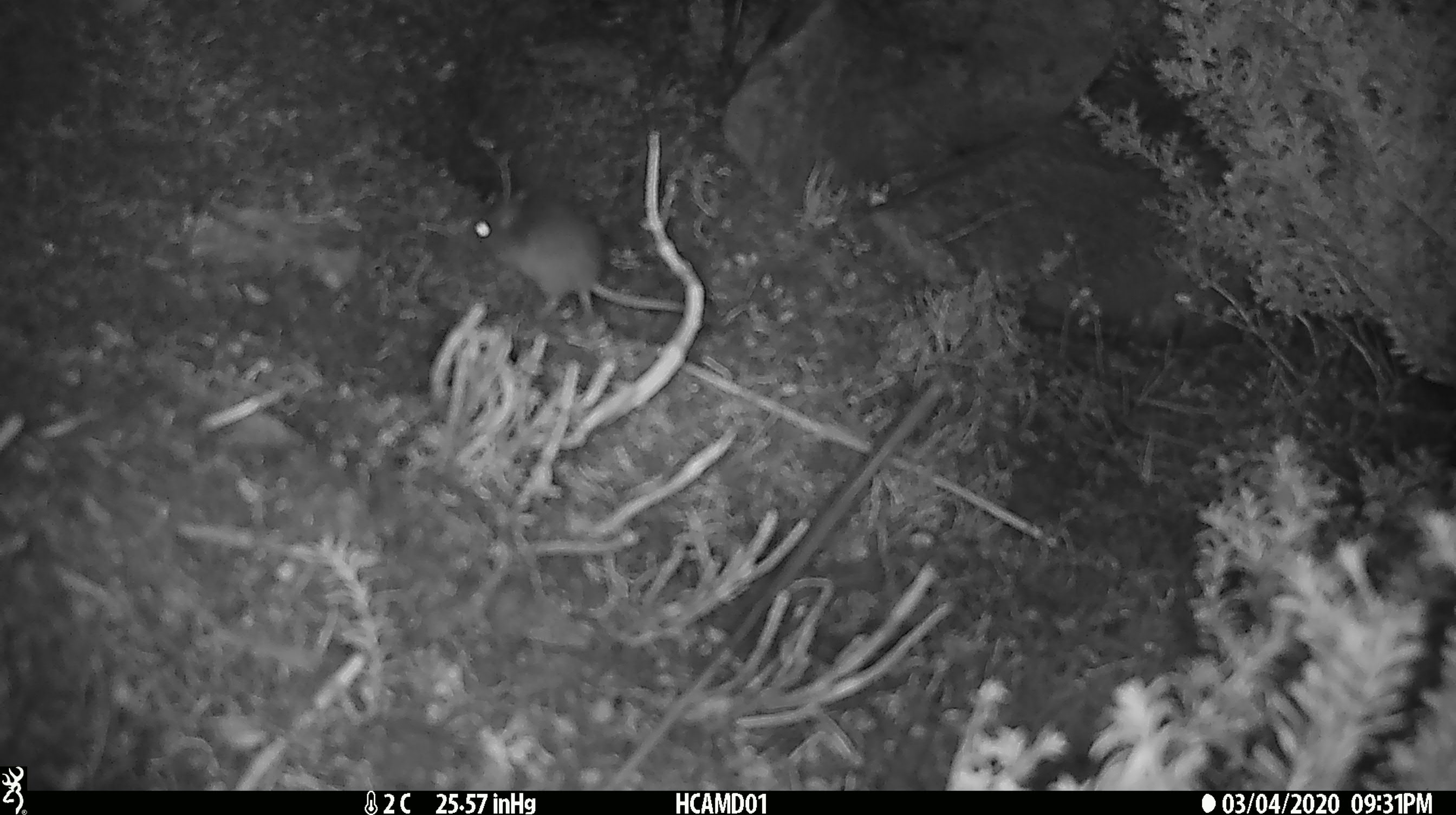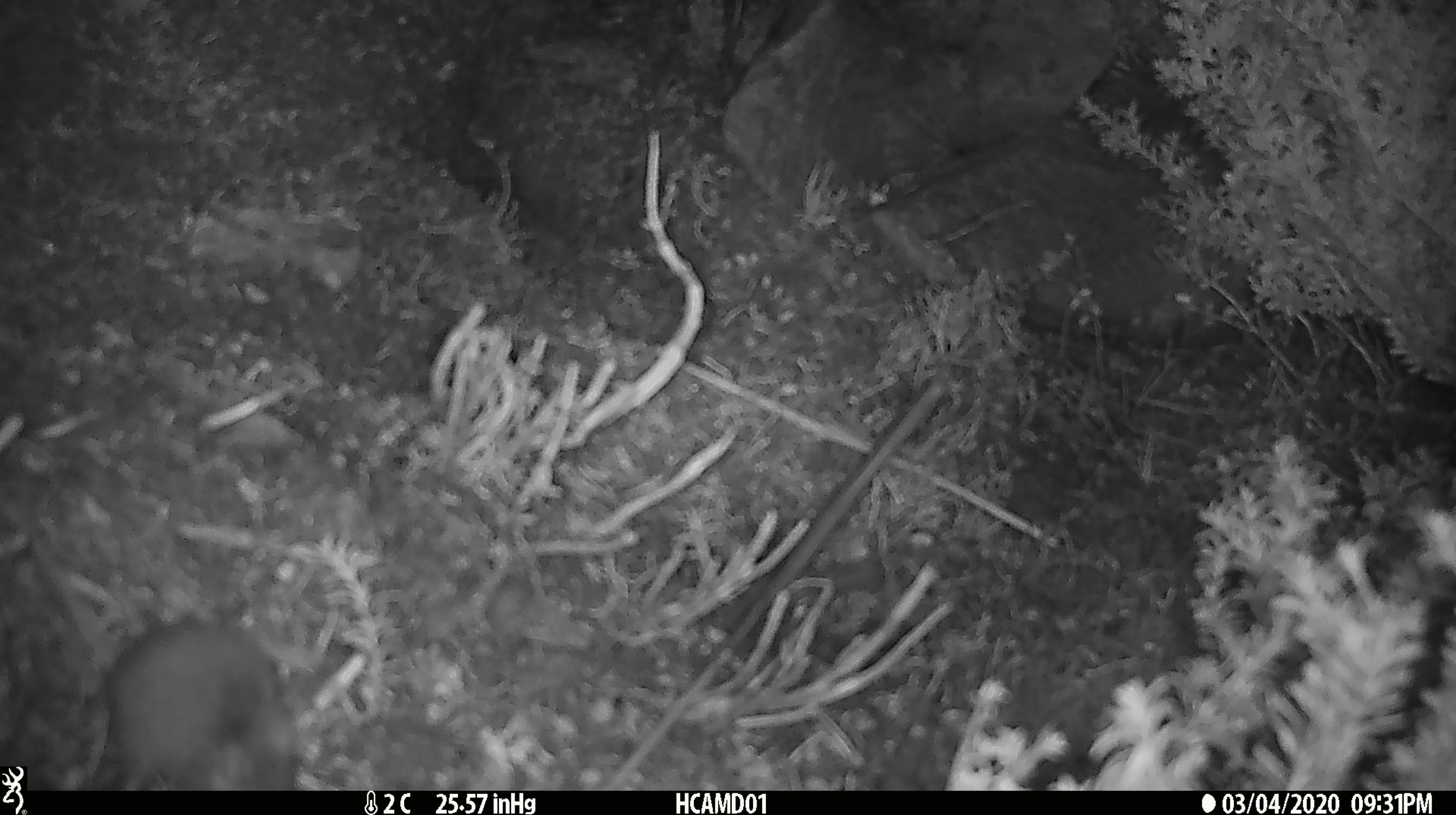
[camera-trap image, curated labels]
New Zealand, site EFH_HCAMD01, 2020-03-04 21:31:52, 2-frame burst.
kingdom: Animalia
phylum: Chordata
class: Mammalia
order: Rodentia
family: Muridae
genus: Mus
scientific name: Mus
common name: mouse